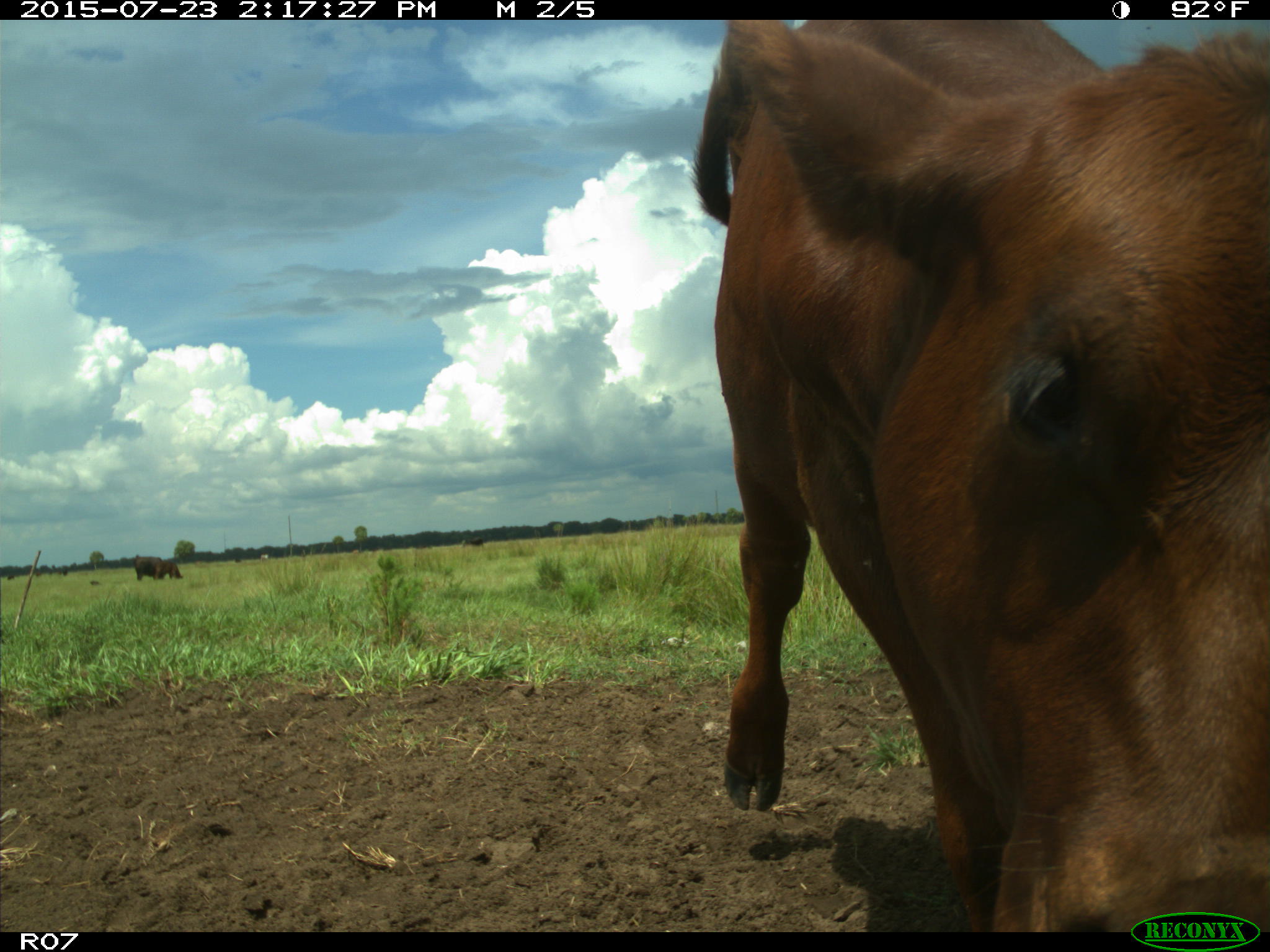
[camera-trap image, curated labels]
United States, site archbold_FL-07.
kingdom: Animalia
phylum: Chordata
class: Mammalia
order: Artiodactyla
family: Bovidae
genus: Bos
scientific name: Bos taurus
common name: domestic cow